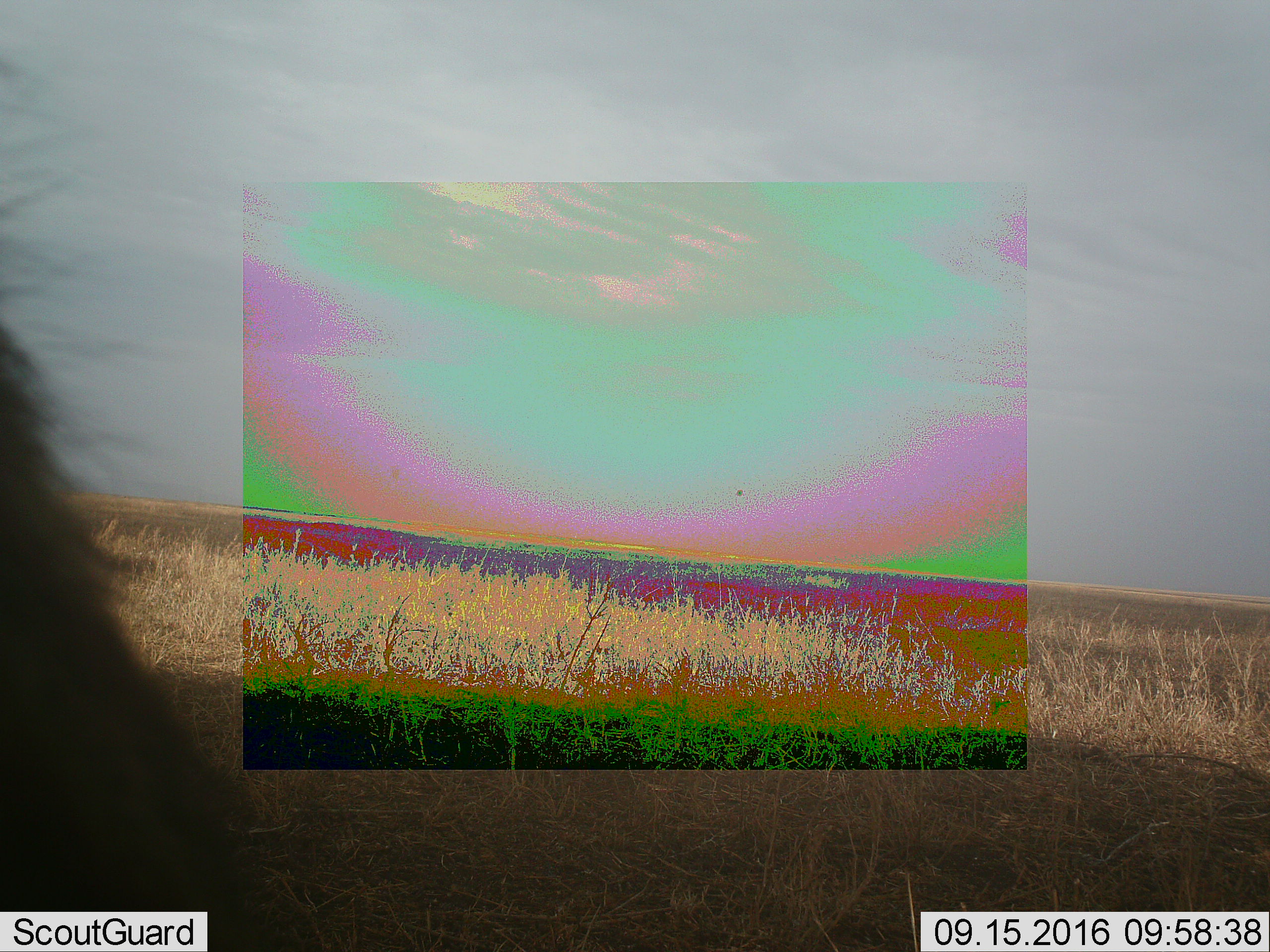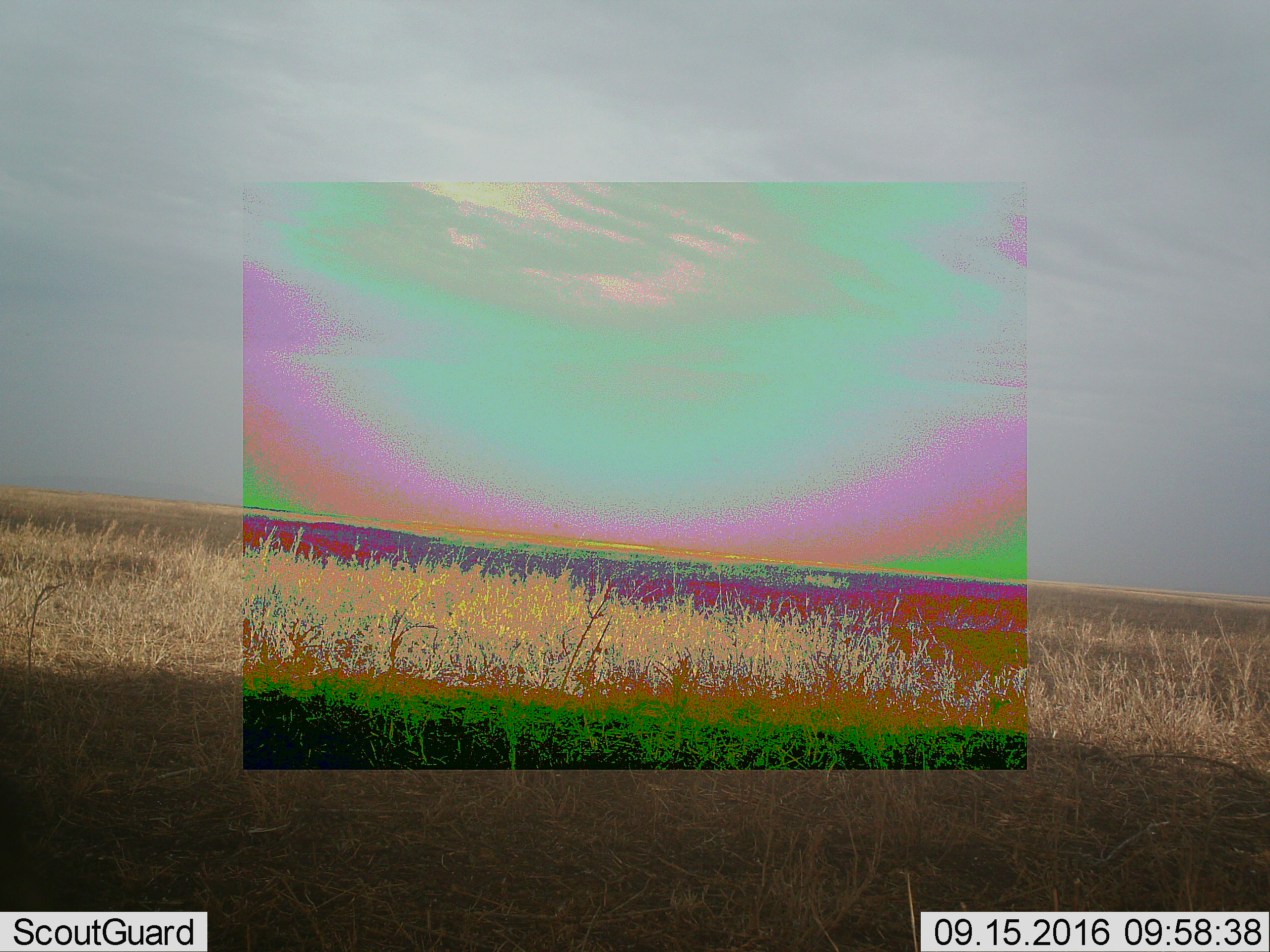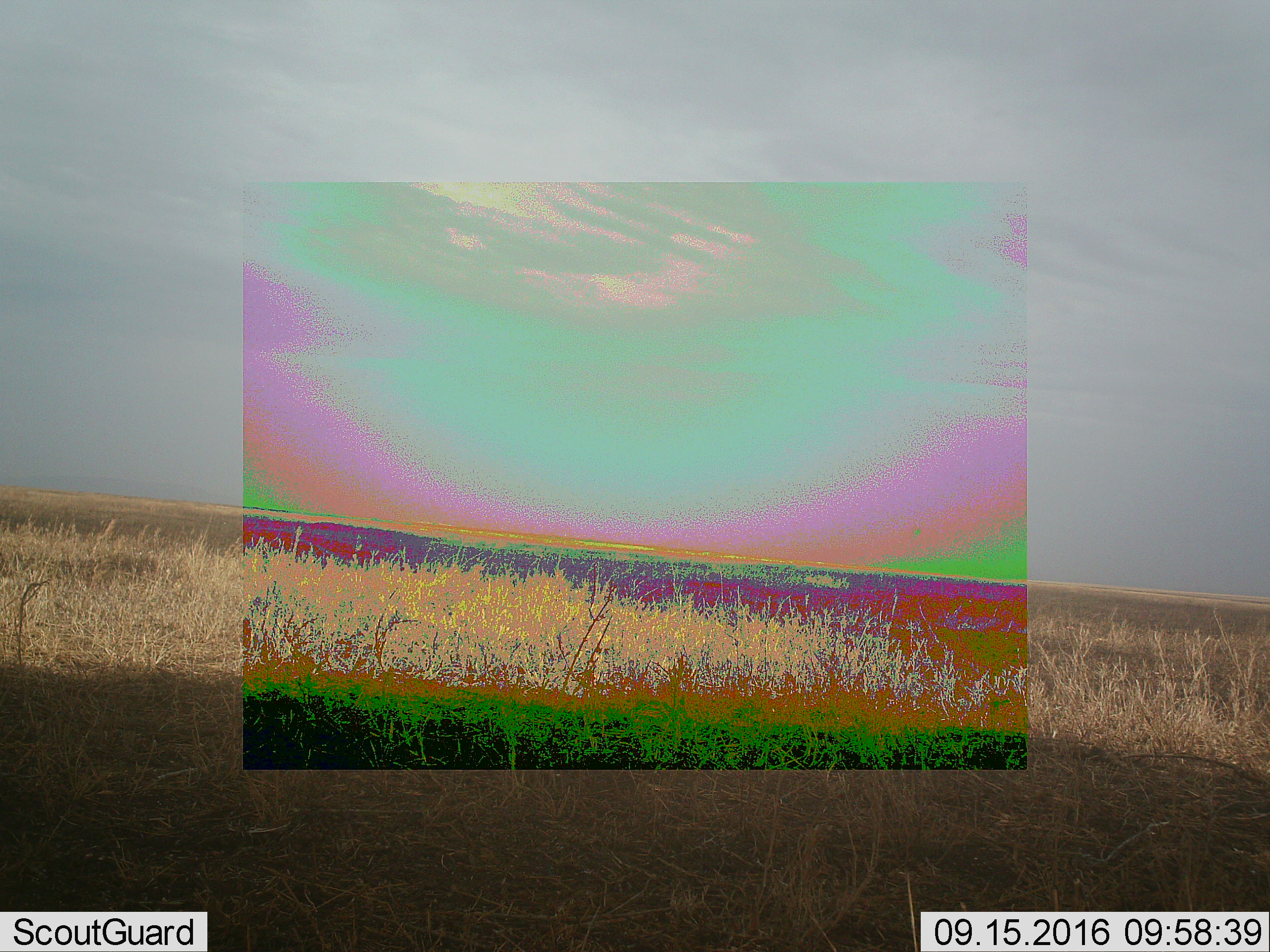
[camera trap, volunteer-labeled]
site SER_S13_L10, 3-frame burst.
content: unidentified animal